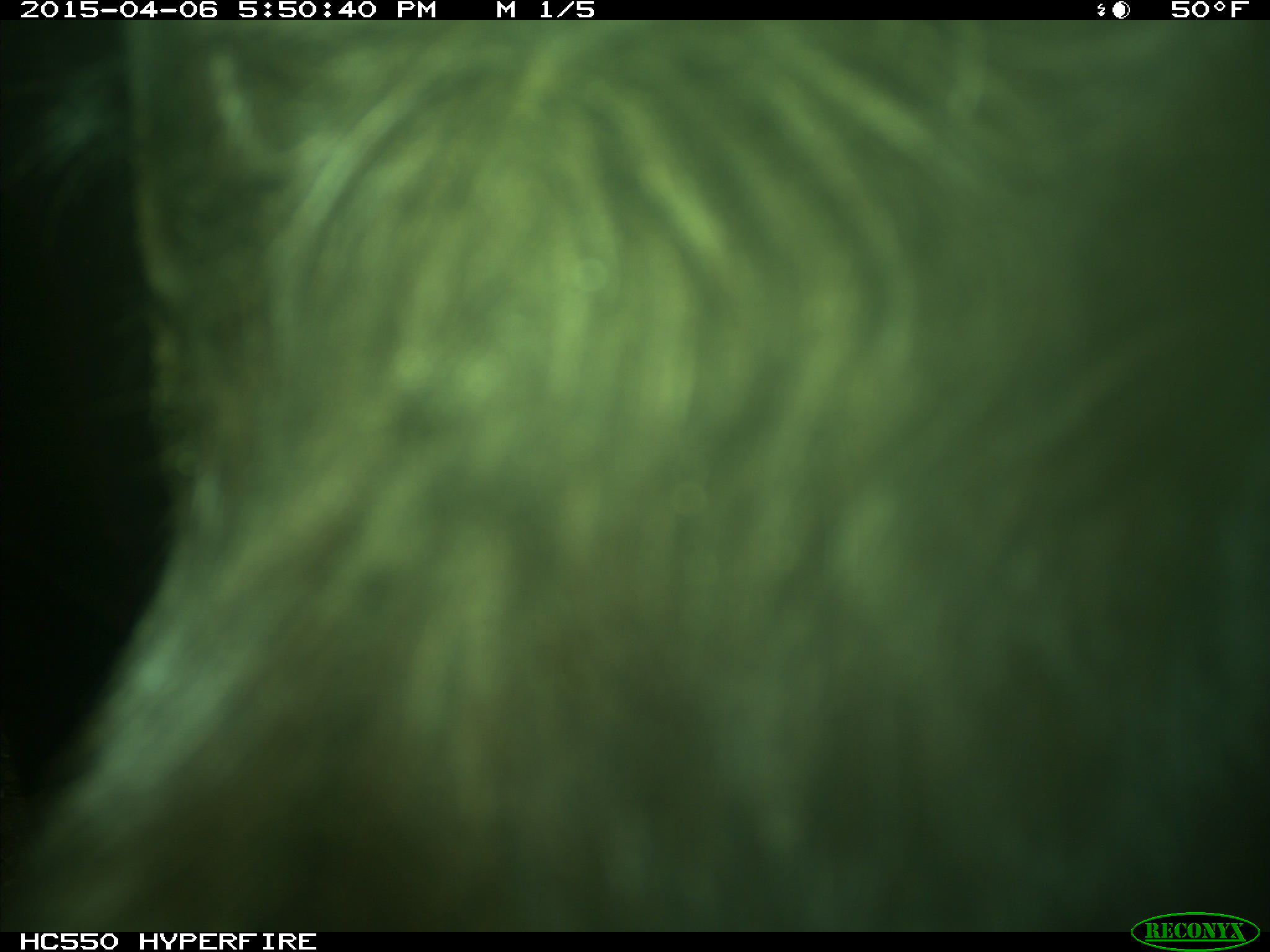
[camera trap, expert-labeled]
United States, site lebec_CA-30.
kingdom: Animalia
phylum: Chordata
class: Mammalia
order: Artiodactyla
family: Bovidae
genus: Bos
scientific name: Bos taurus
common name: domestic cow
Bos taurus (domestic cow).